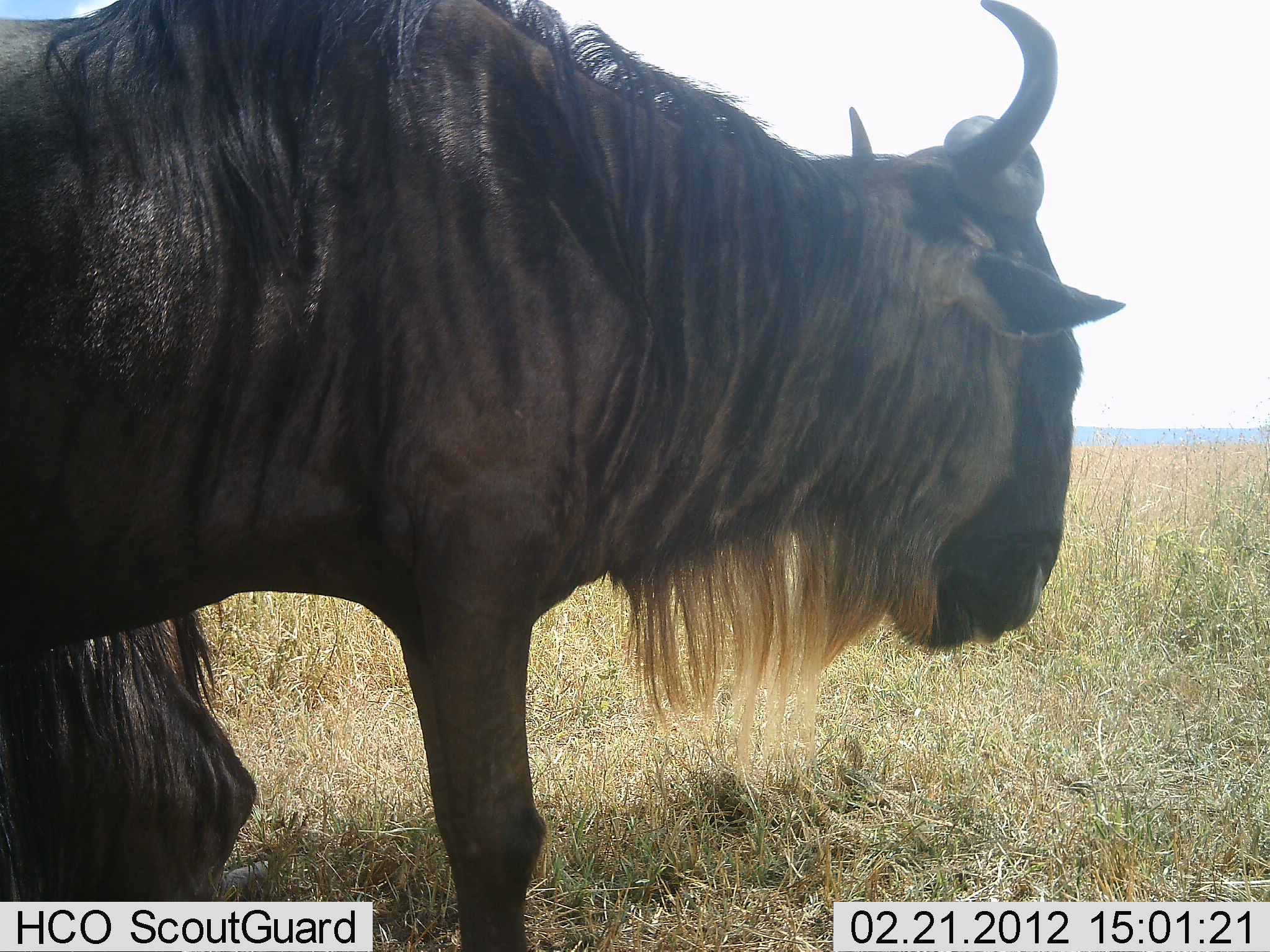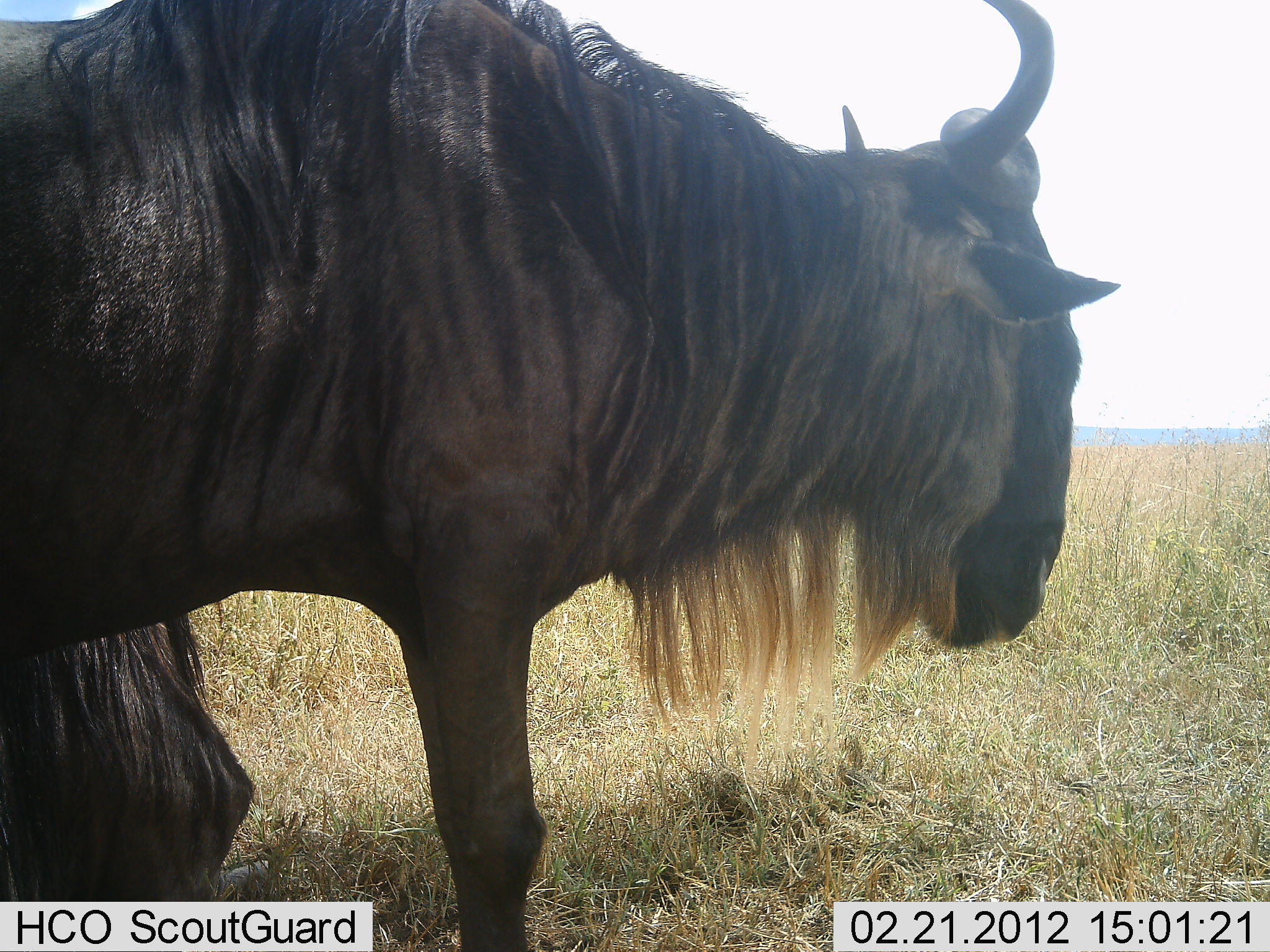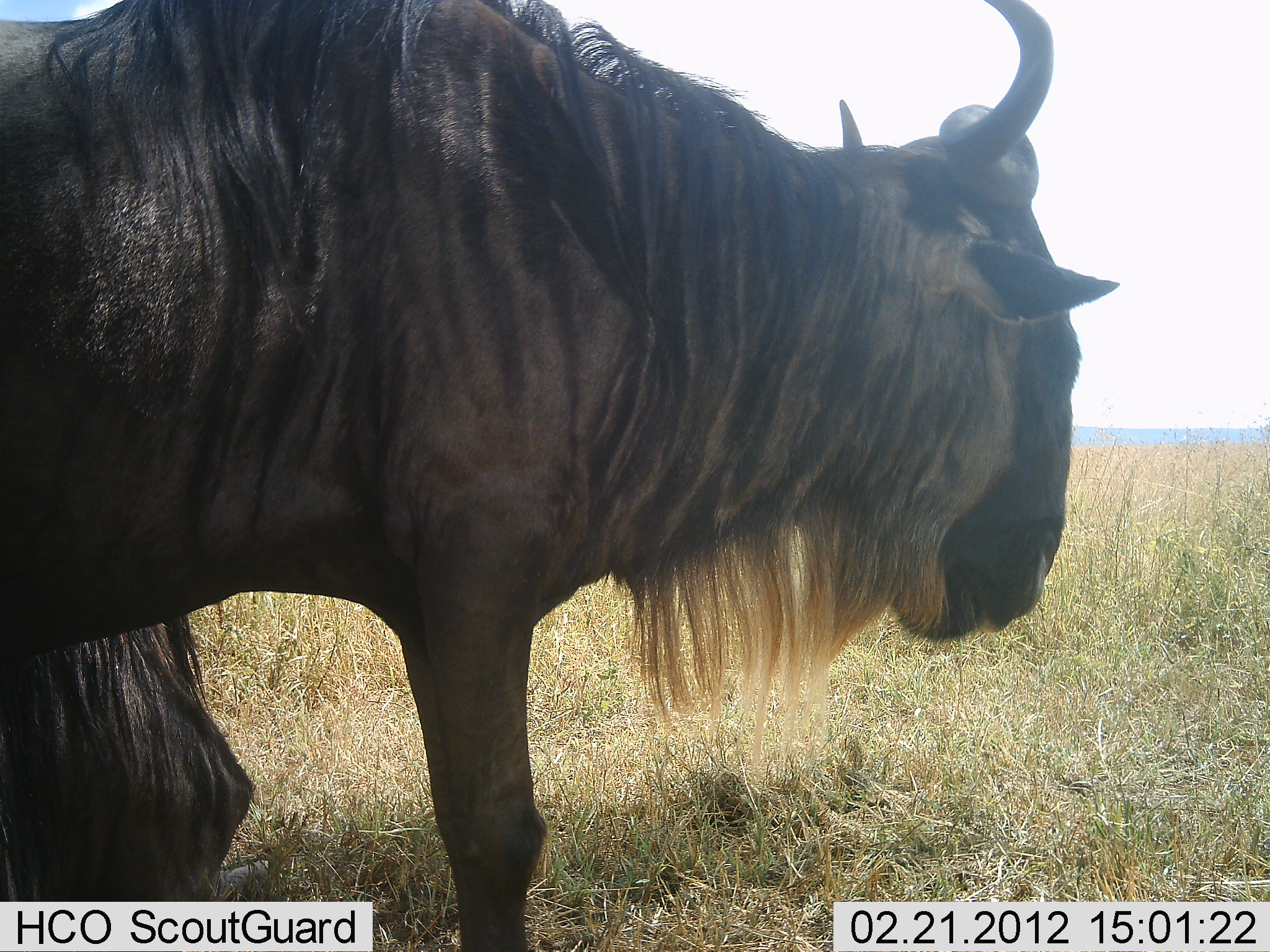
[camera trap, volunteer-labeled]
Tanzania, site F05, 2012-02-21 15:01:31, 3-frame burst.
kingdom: Animalia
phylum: Chordata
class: Mammalia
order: Artiodactyla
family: Bovidae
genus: Connochaetes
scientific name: Connochaetes taurinus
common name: blue wildebeest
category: wildebeest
Wildebeest (blue wildebeest) (Connochaetes taurinus), count 2. Behavior (volunteer vote fractions): standing 85%, resting 59%, moving 4%, interacting 0%. Young present (vote fraction): 0%. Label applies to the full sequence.